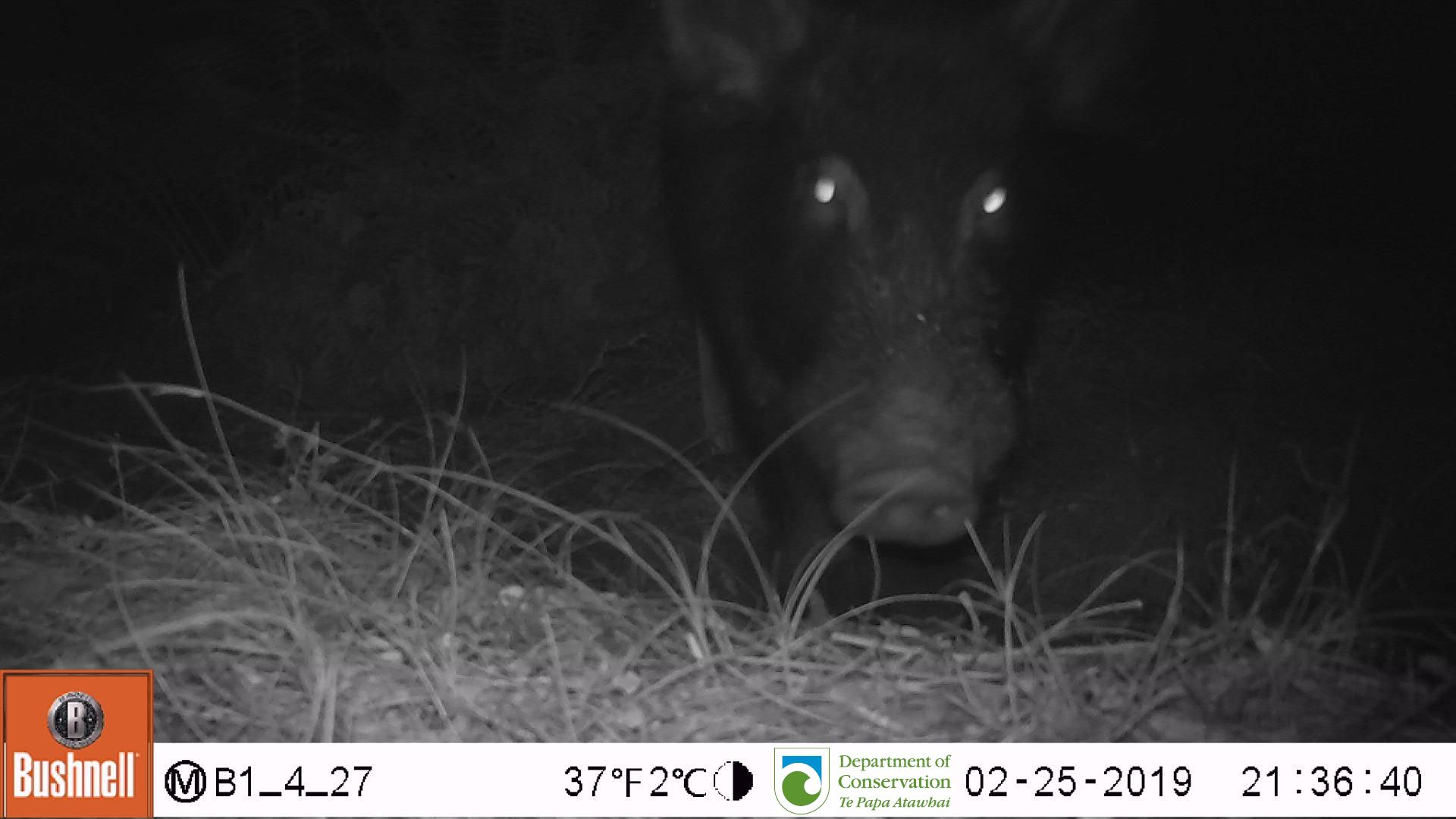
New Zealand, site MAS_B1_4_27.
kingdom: Animalia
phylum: Chordata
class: Mammalia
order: Artiodactyla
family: Suidae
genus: Sus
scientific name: Sus scrofa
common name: pig